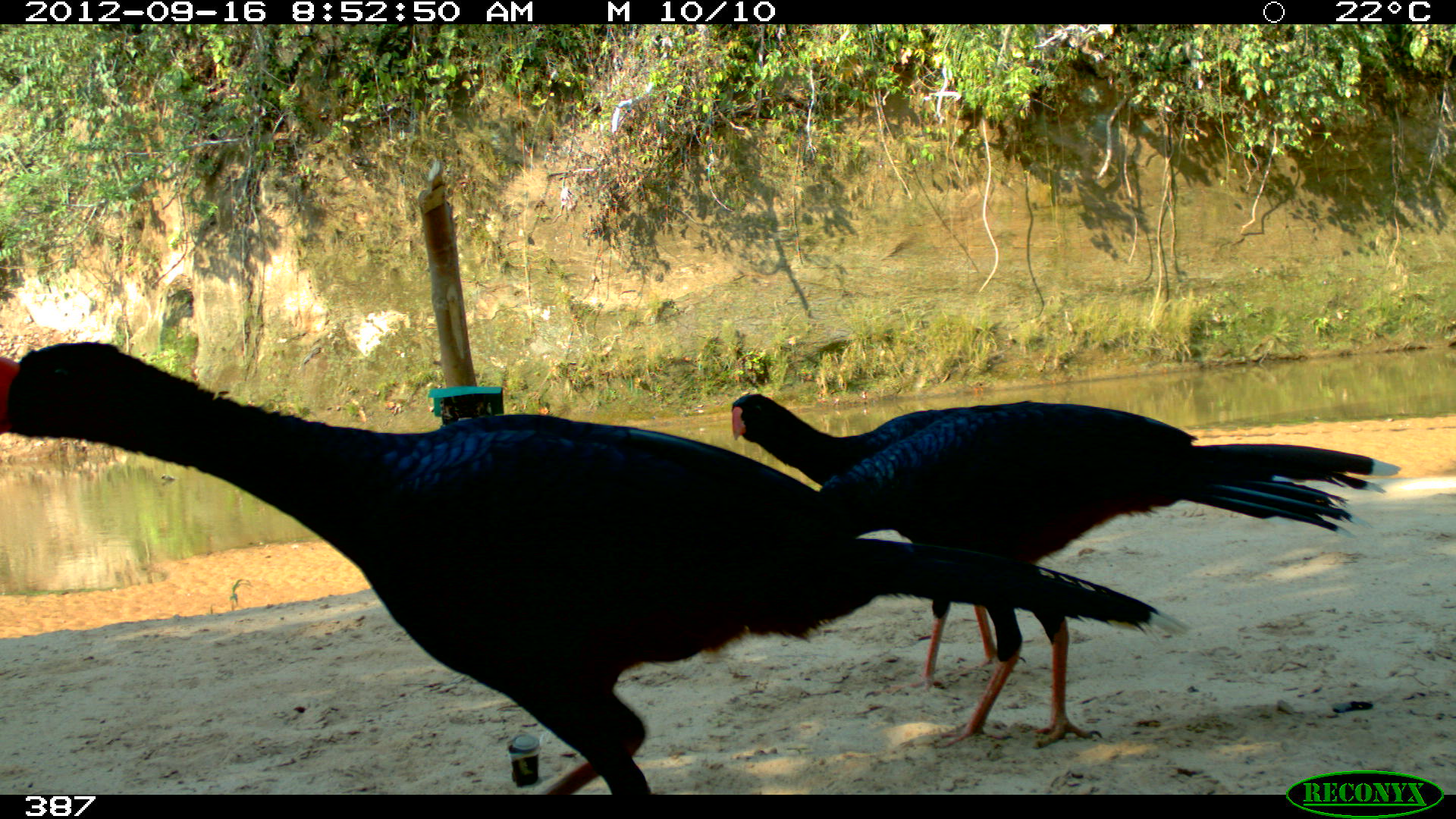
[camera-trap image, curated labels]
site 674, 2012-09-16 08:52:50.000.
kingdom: Animalia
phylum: Chordata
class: Aves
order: Galliformes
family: Cracidae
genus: Mitu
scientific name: Mitu tuberosum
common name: razor-billed curassow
Mitu tuberosum (razor-billed curassow).